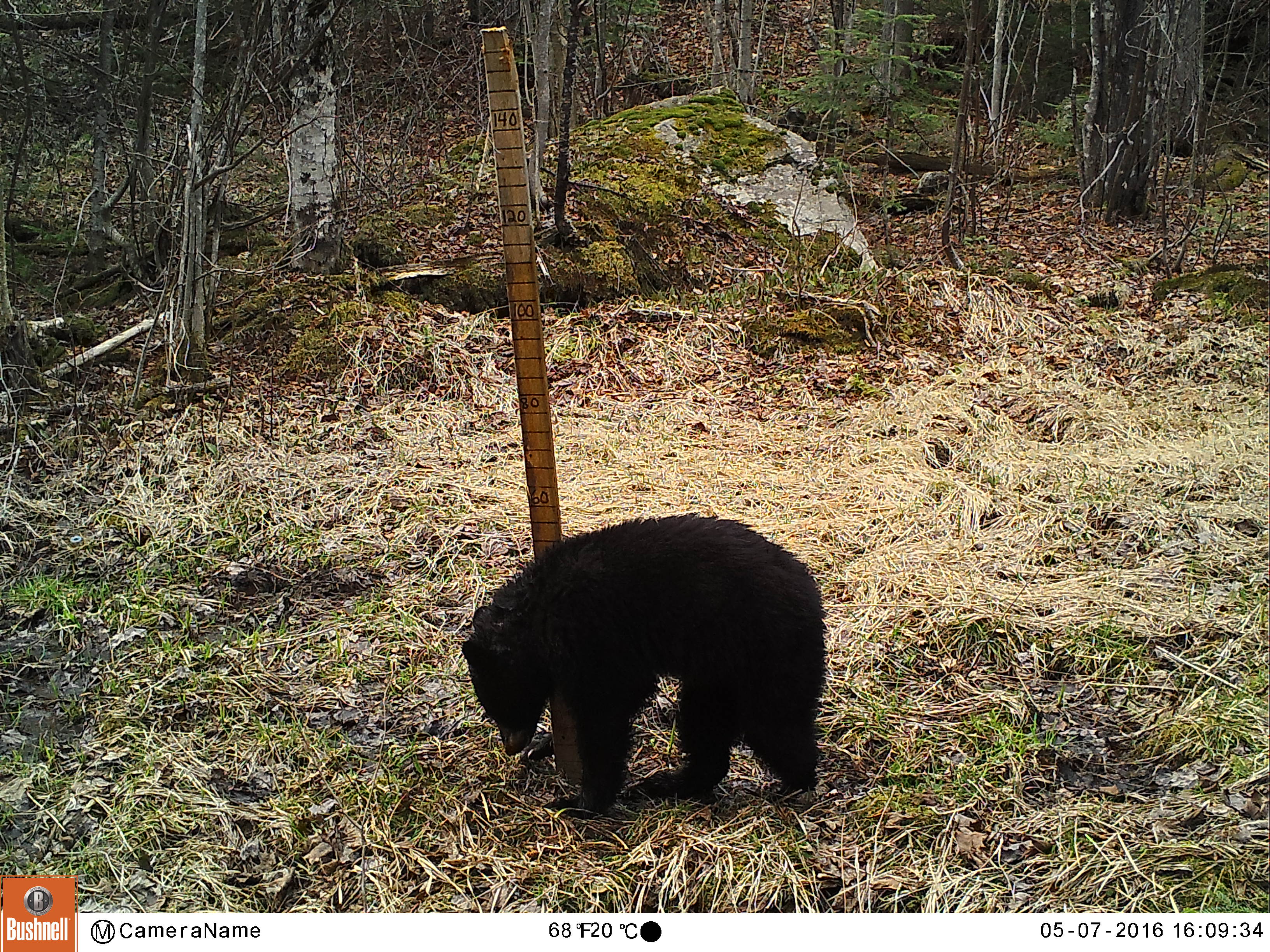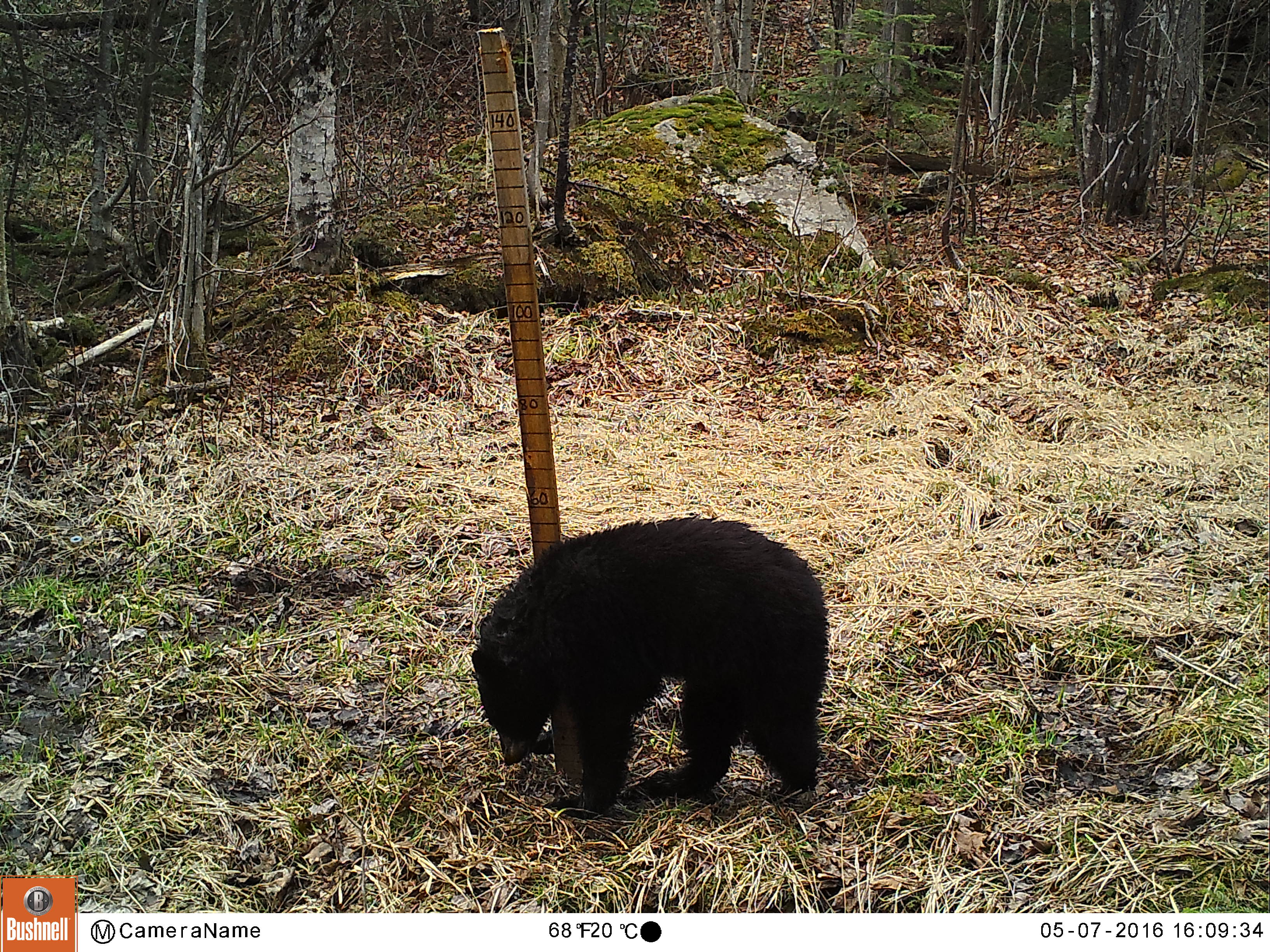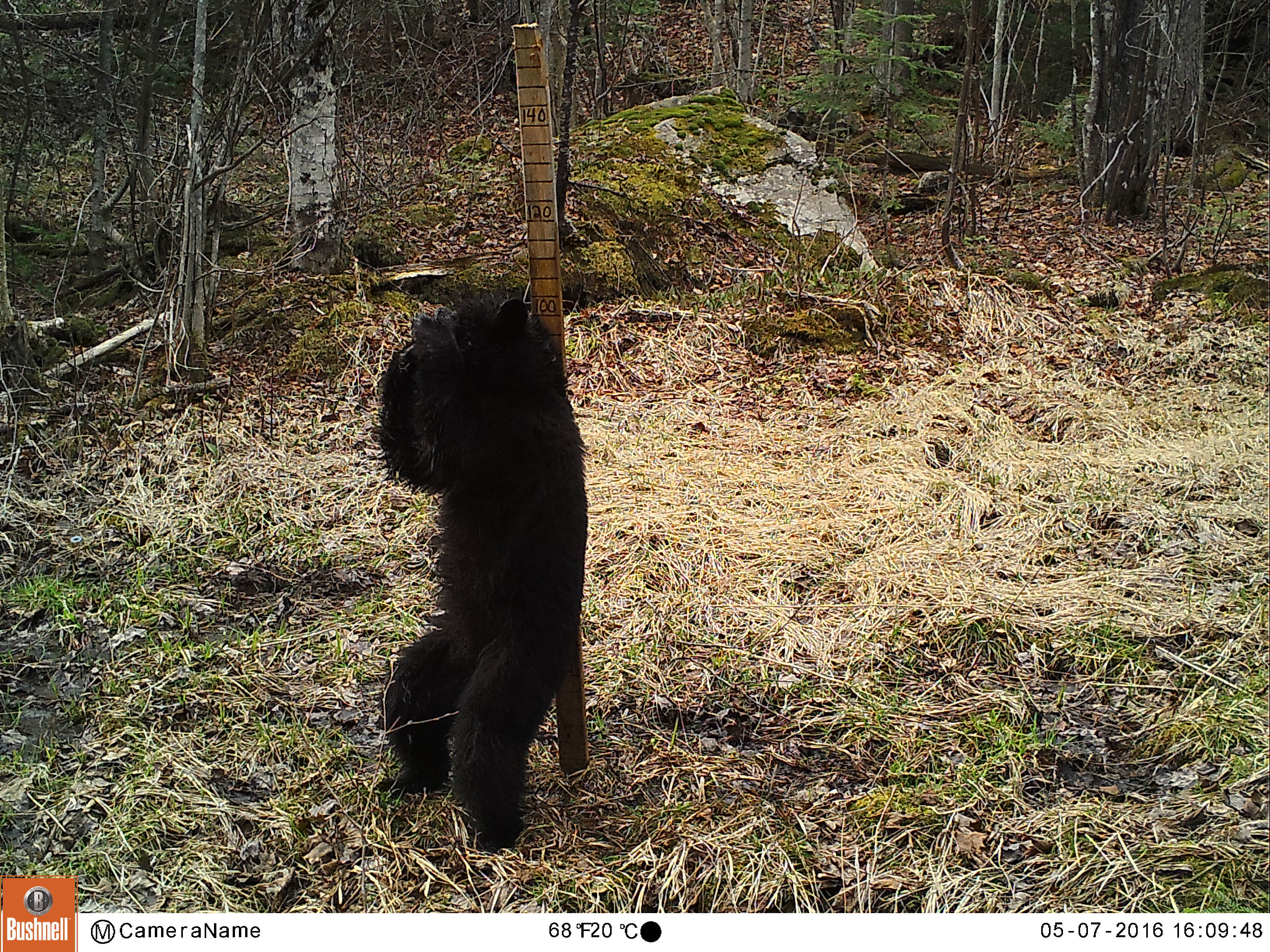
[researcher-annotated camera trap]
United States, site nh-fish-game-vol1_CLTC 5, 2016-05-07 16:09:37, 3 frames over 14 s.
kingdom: Animalia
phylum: Chordata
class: Mammalia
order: Carnivora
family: Ursidae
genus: Ursus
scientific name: Ursus americanus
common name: black bear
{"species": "black bear (Ursus americanus)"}